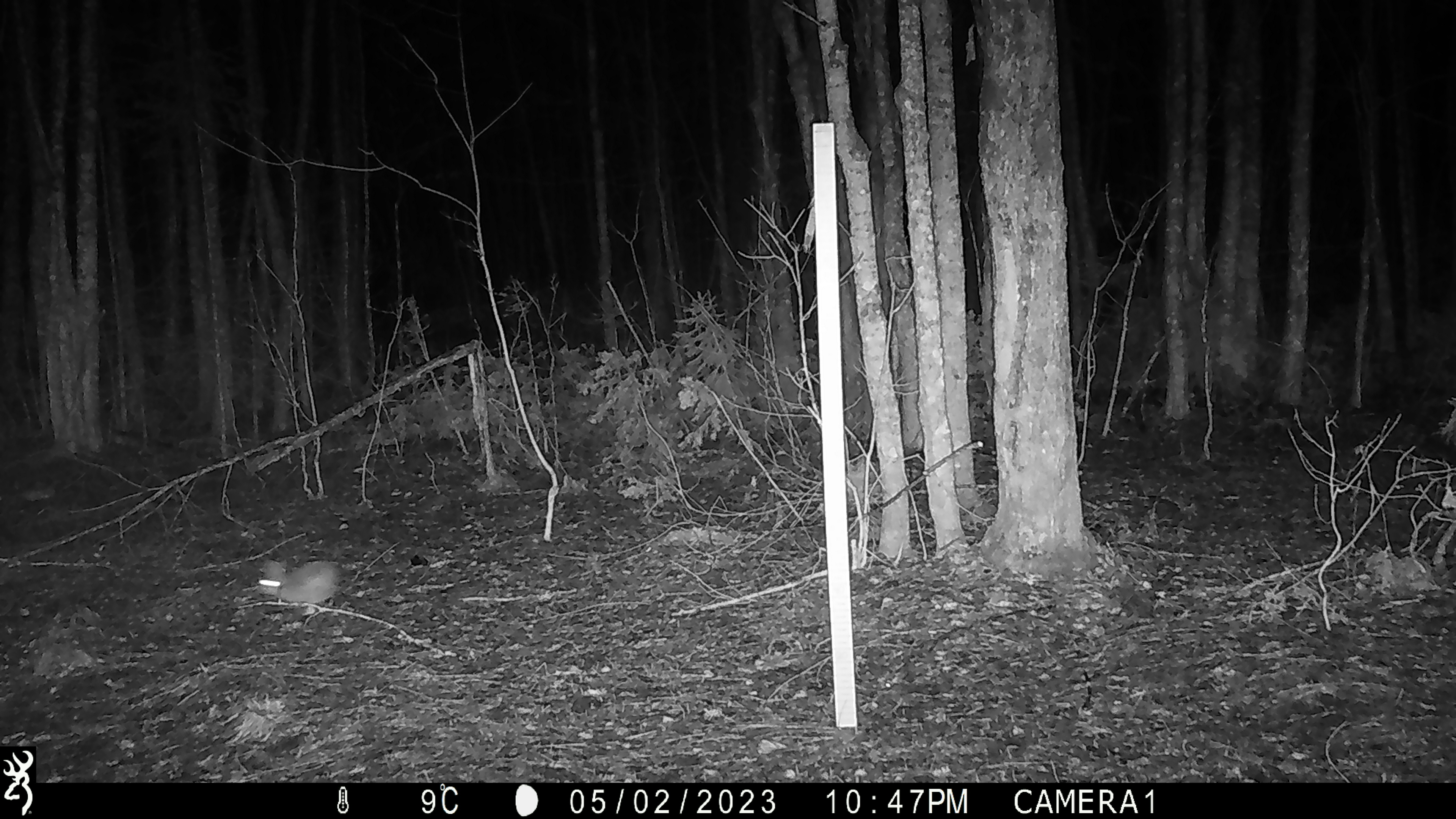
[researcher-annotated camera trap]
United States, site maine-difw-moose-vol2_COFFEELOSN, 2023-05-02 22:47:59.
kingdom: Animalia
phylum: Chordata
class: Mammalia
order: Lagomorpha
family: Leporidae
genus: Lepus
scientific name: Lepus americanus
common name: snowshoe hare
Snowshoe hare (Lepus americanus).